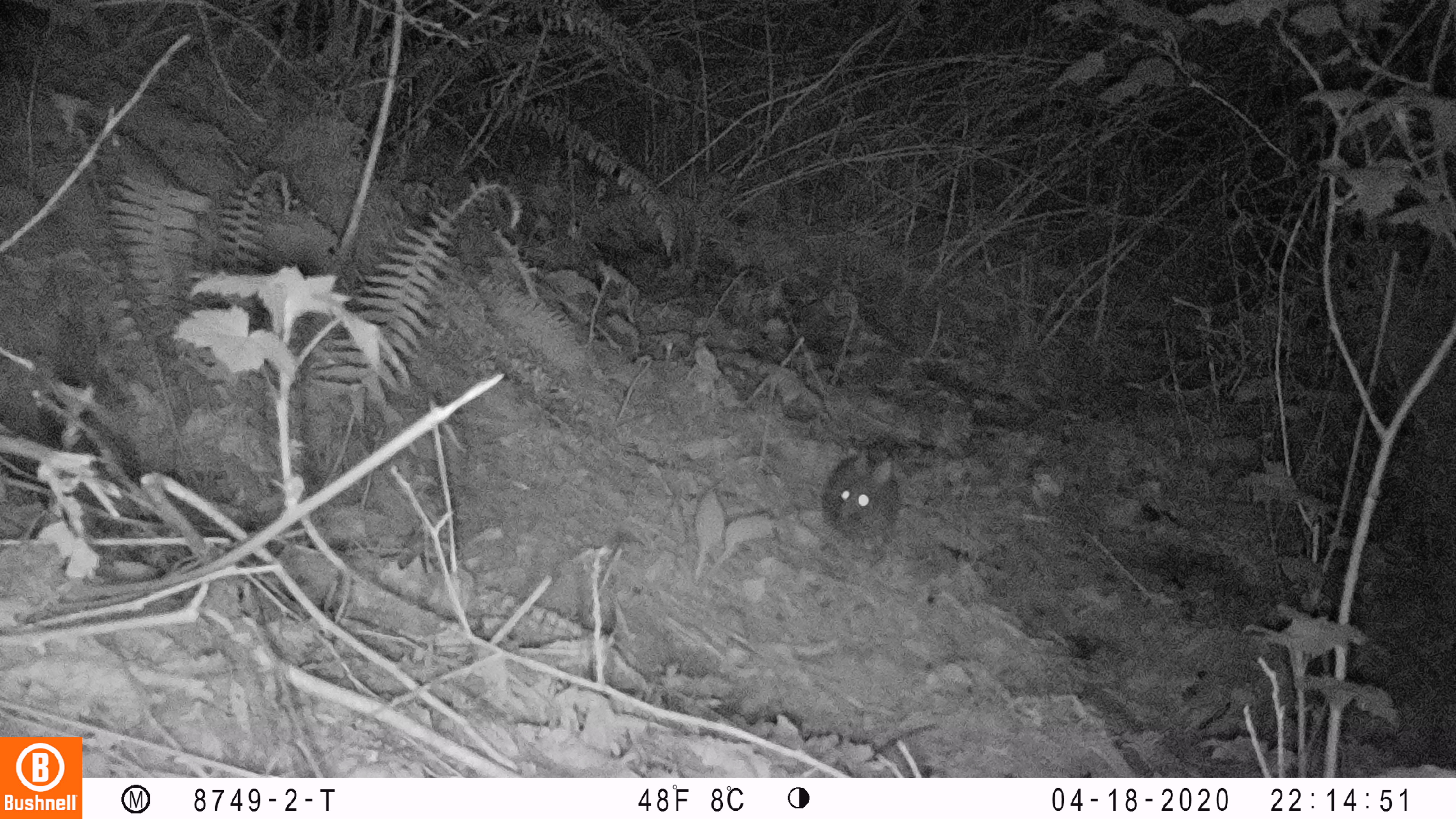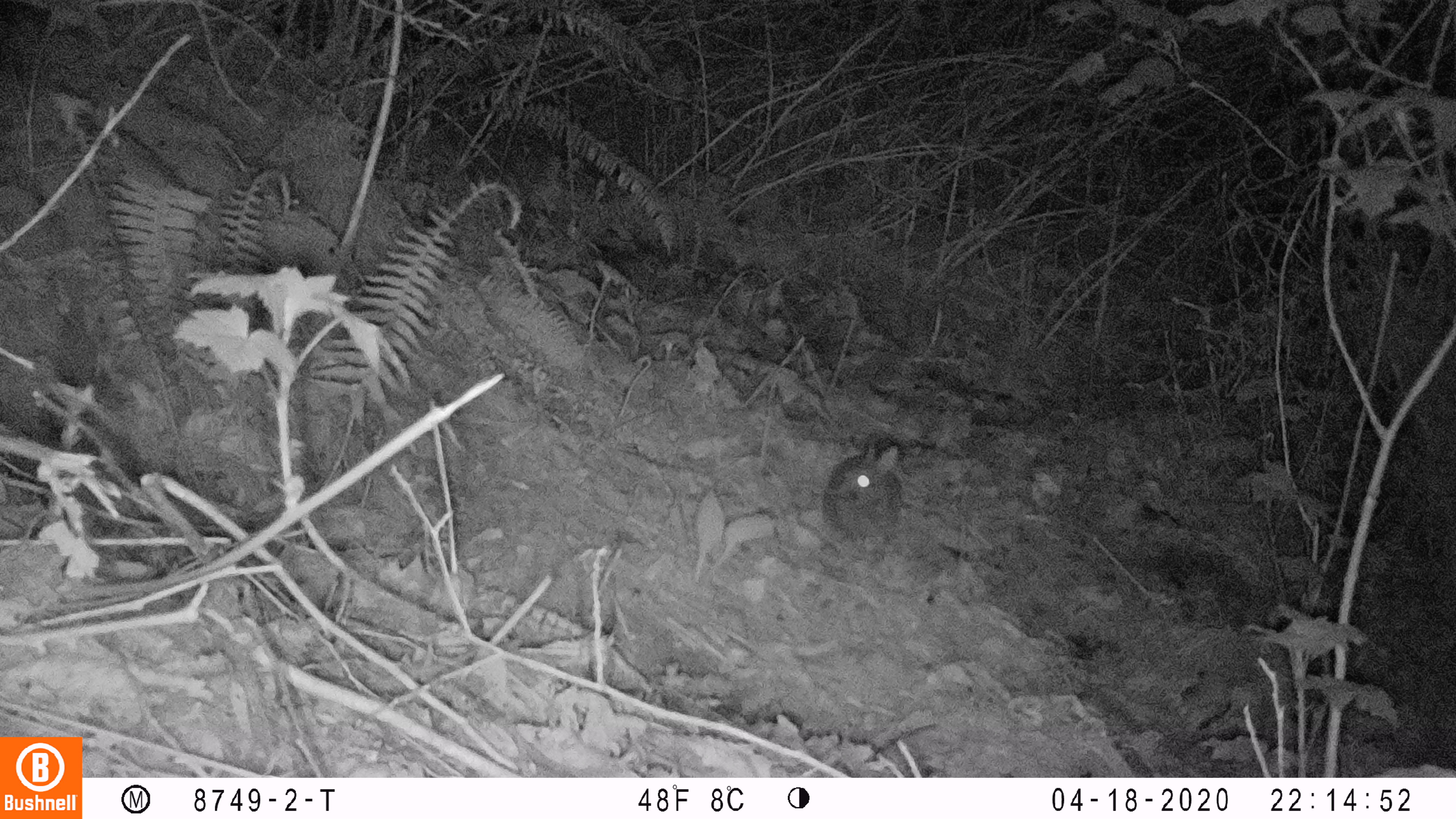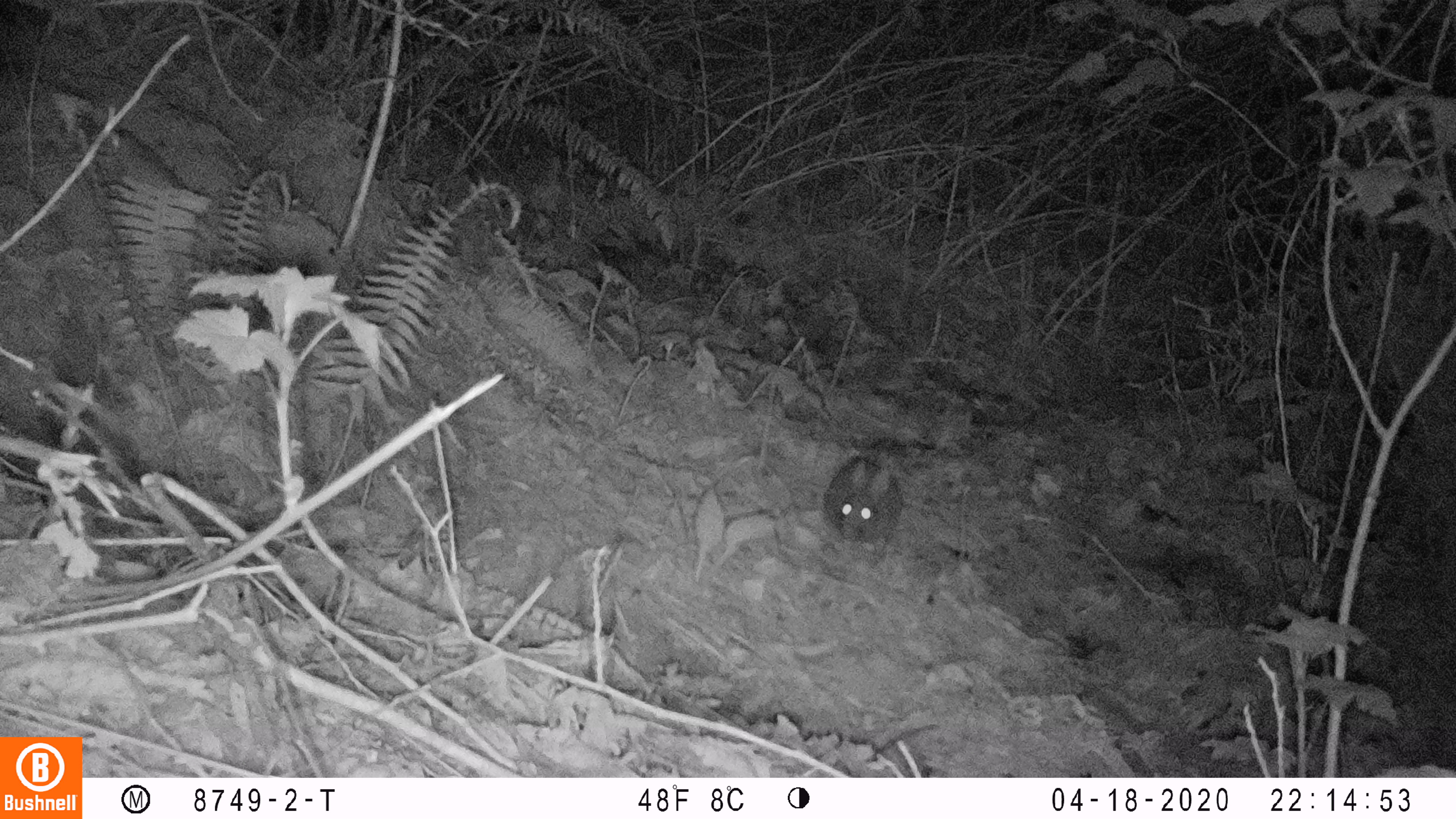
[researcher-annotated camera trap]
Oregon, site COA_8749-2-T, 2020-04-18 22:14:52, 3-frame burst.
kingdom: Animalia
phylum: Chordata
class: Mammalia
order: Lagomorpha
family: Leporidae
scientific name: Leporidae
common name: hares and rabbits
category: leporidae family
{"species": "leporidae family (hares and rabbits) (Leporidae)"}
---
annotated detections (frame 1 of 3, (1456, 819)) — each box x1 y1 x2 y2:
leporidae family: 819 448 903 543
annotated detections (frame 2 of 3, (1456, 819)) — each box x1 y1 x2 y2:
leporidae family: 819 434 904 547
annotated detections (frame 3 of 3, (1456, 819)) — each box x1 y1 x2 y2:
leporidae family: 820 456 902 548